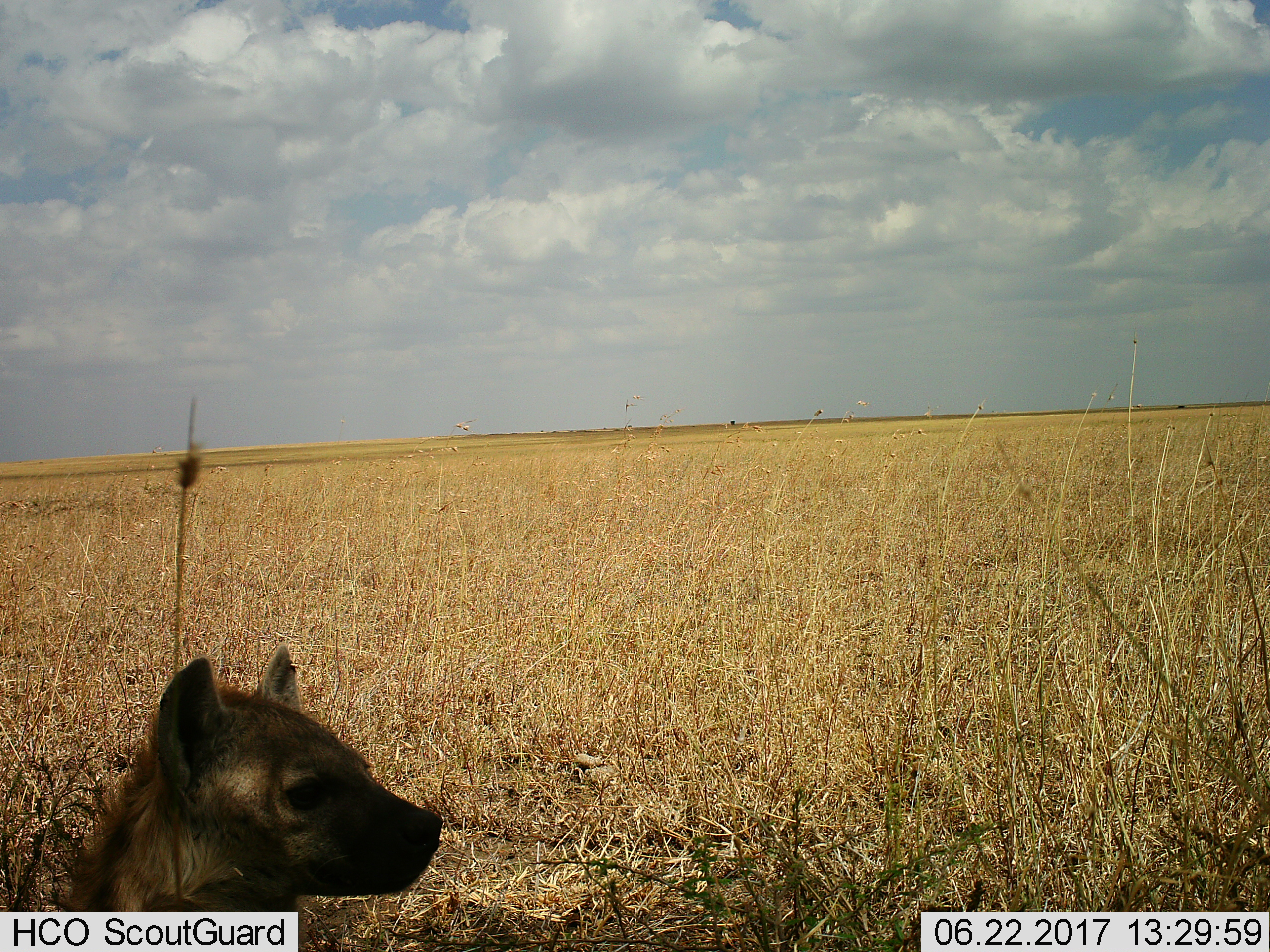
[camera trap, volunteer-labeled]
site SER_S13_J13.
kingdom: Animalia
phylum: Chordata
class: Mammalia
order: Carnivora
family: Hyaenidae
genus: Crocuta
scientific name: Crocuta crocuta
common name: spotted hyena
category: hyenaspotted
Hyenaspotted (spotted hyena) (Crocuta crocuta), count 1. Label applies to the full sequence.